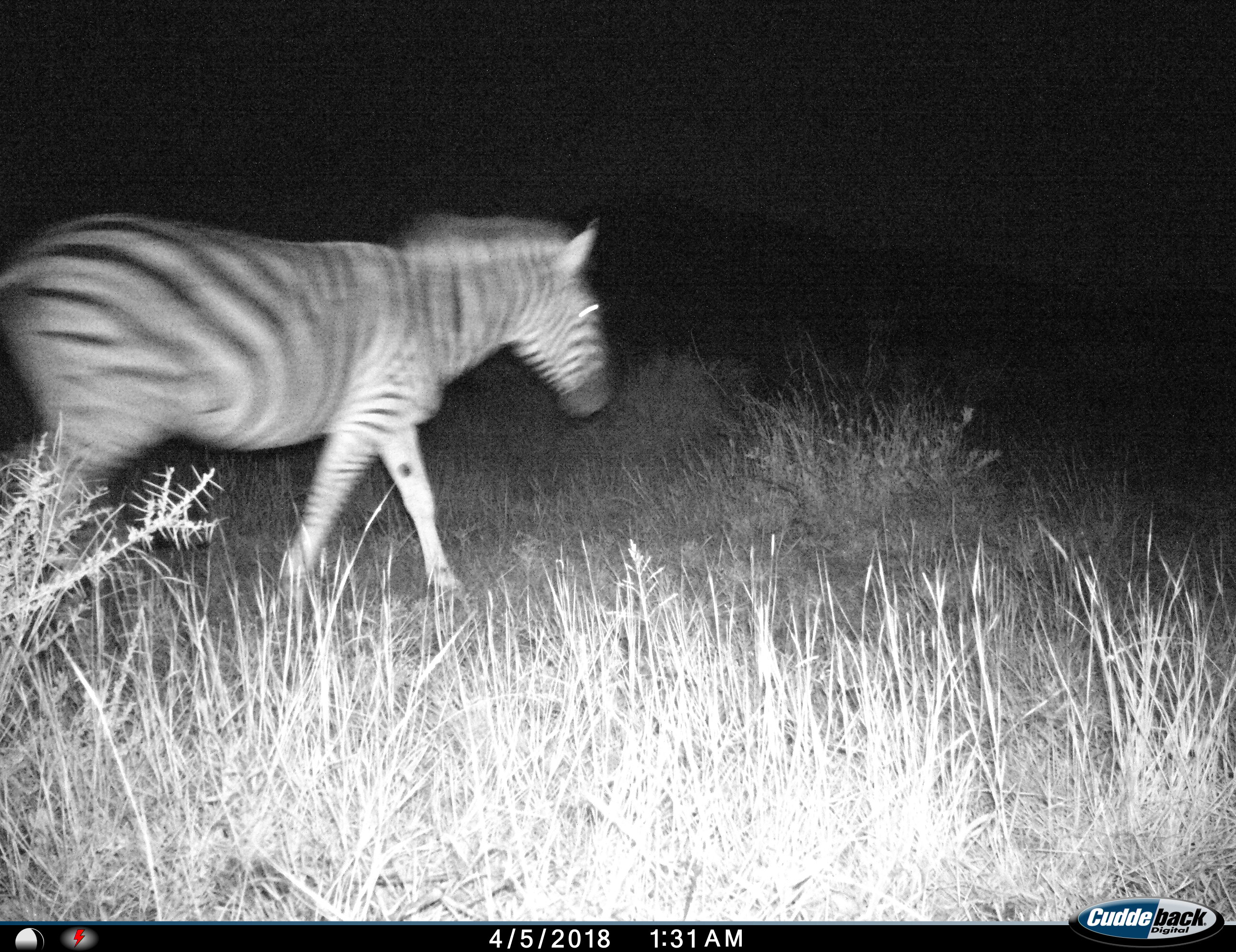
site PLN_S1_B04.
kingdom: Animalia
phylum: Chordata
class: Mammalia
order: Perissodactyla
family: Equidae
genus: Equus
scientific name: Equus quagga burchellii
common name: burchell's zebra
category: zebraburchells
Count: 1.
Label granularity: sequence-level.